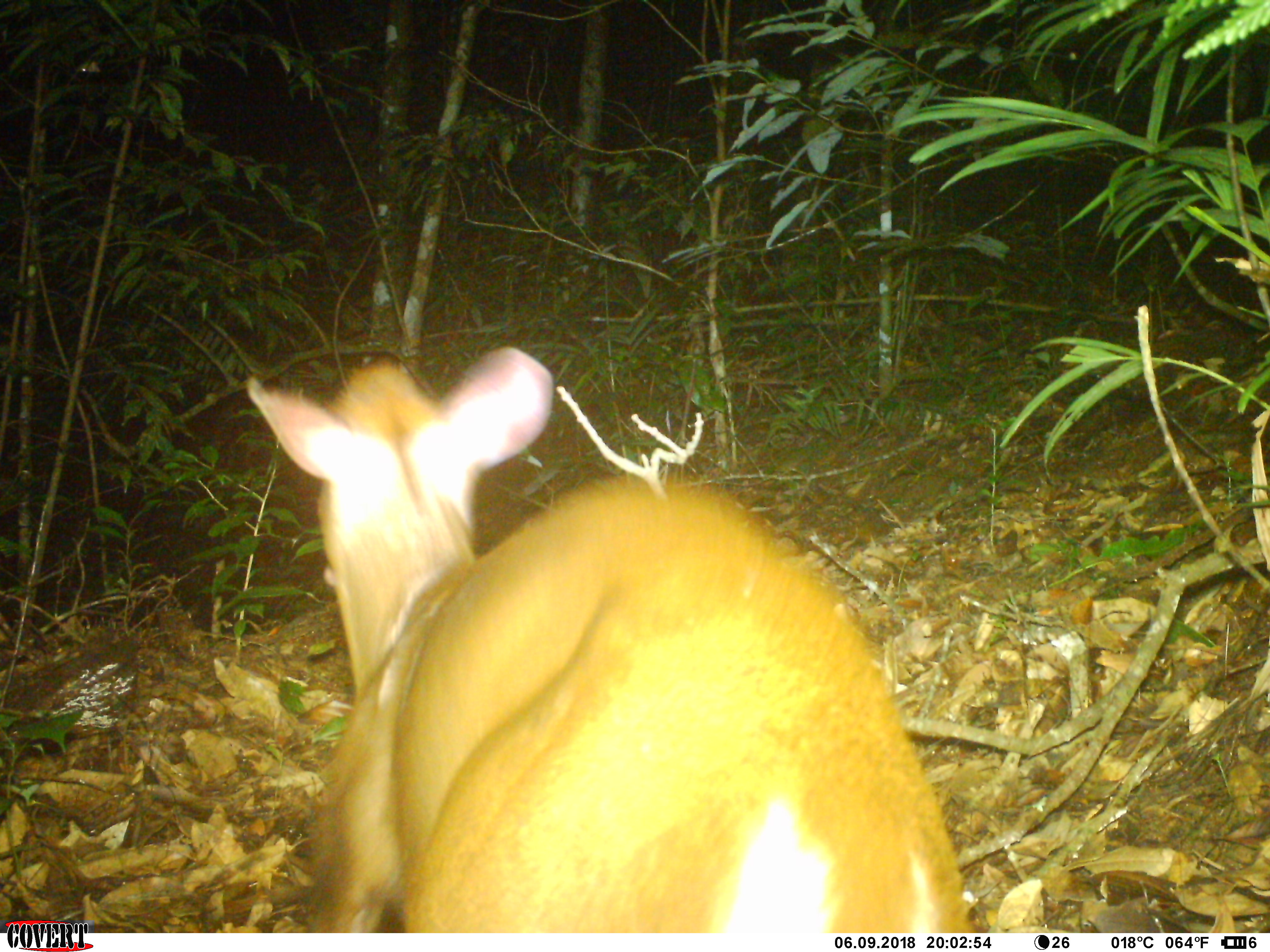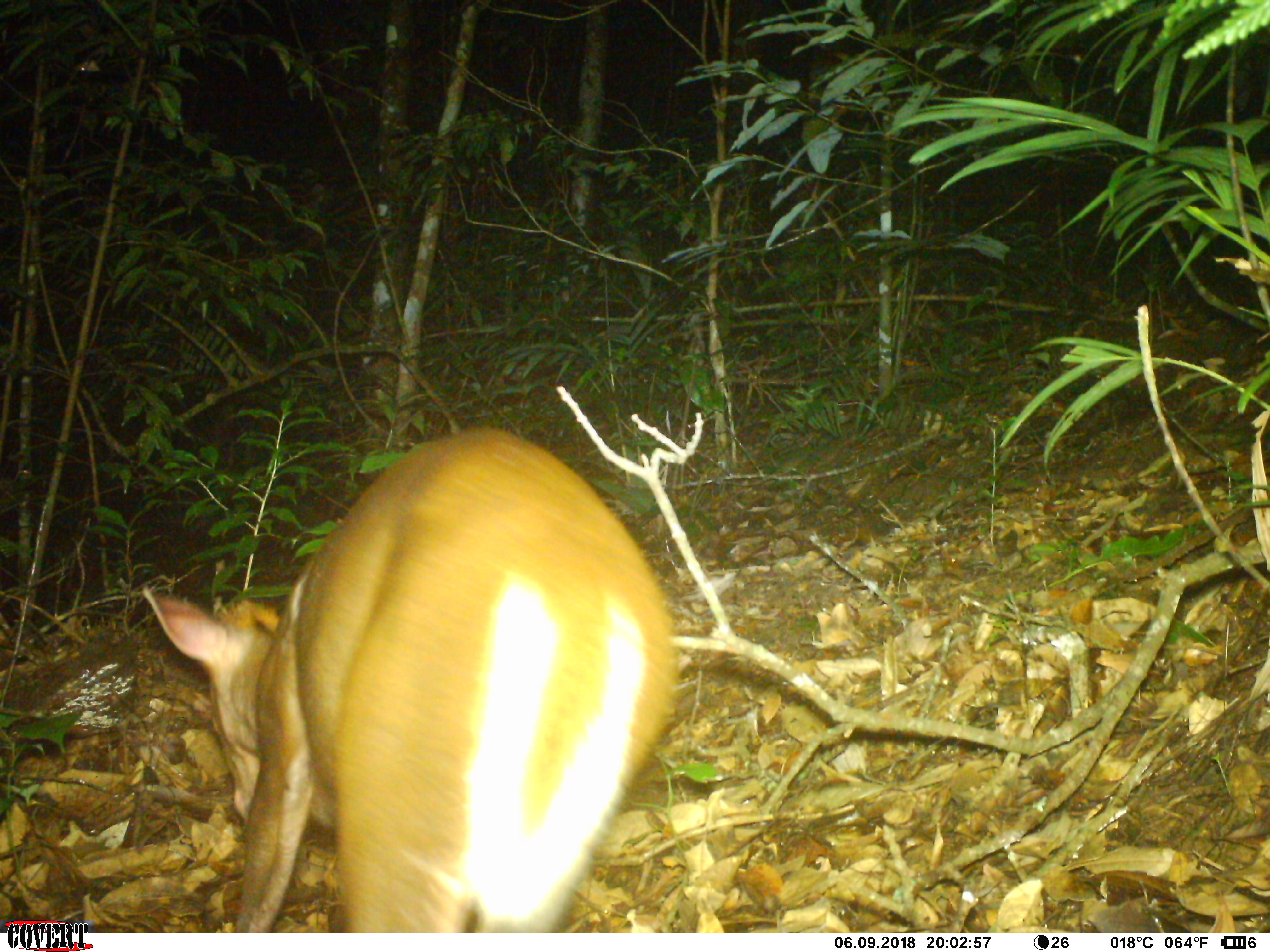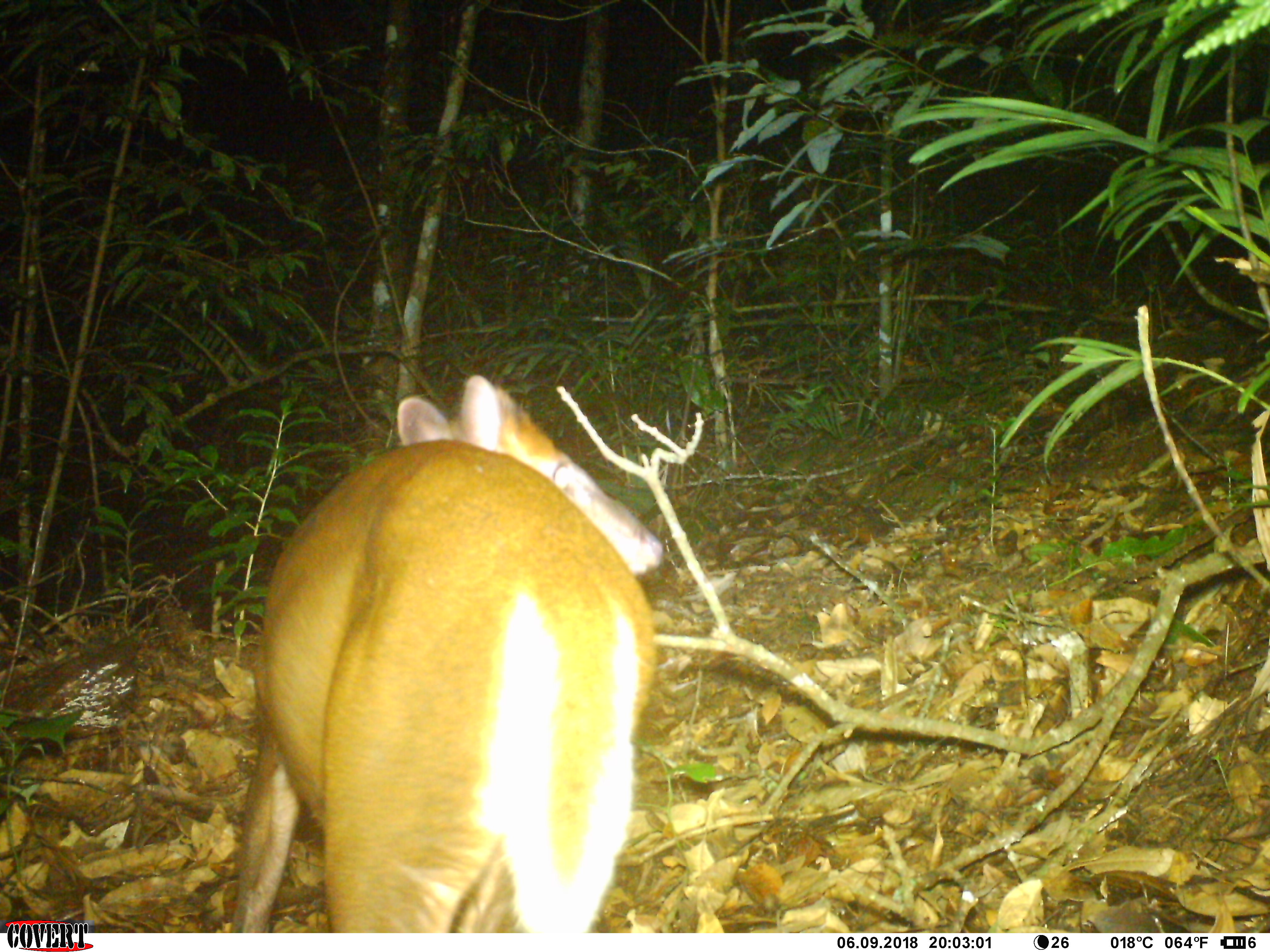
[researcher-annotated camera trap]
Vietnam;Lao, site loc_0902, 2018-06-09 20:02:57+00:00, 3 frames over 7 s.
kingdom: Animalia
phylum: Chordata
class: Mammalia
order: Artiodactyla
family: Cervidae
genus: Muntiacus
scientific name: Muntiacus rooseveltorum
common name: roosevelt's muntjac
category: roosevelts muntjac group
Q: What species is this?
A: Roosevelts muntjac group (roosevelt's muntjac) (Muntiacus rooseveltorum).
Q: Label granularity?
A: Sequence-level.